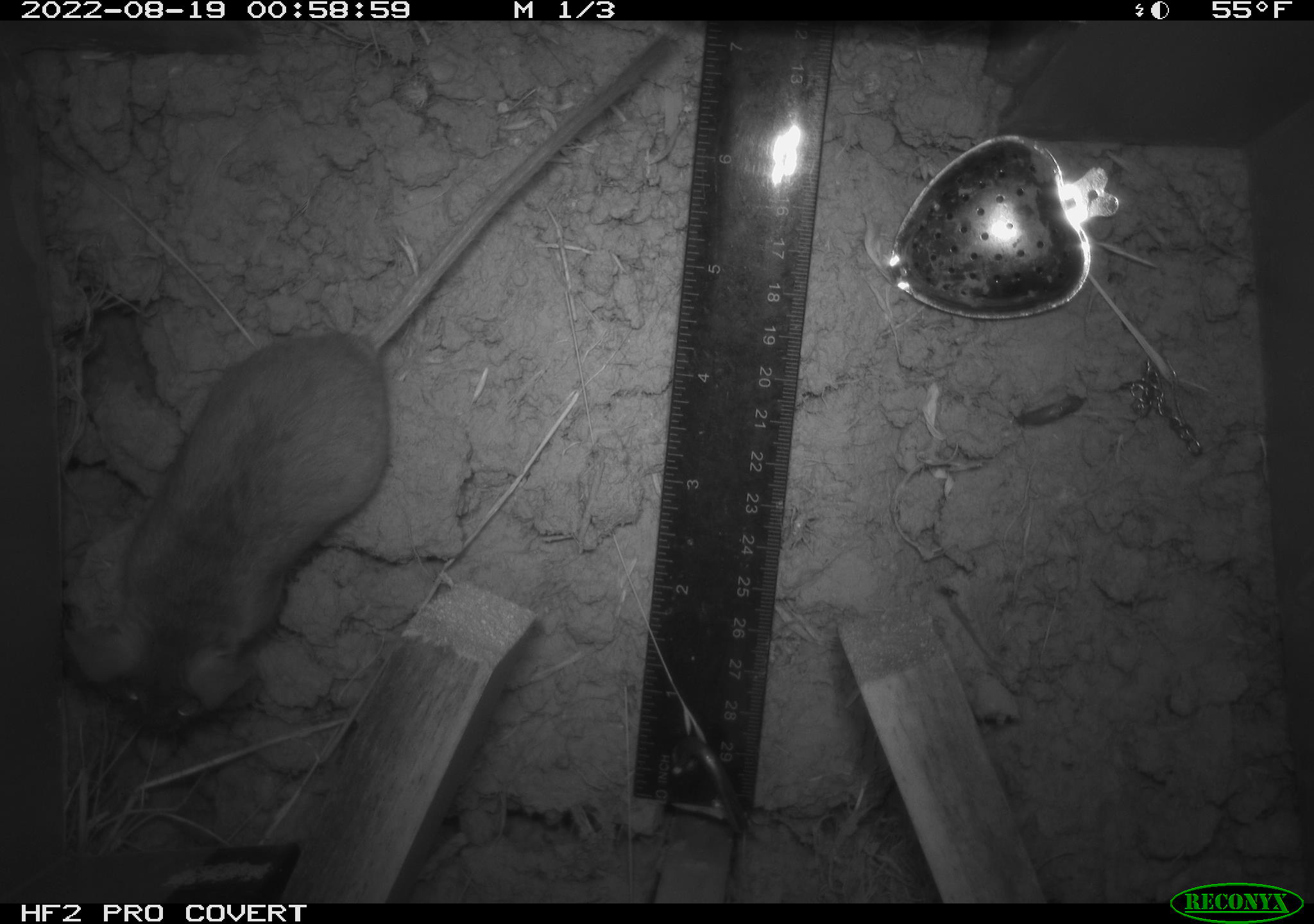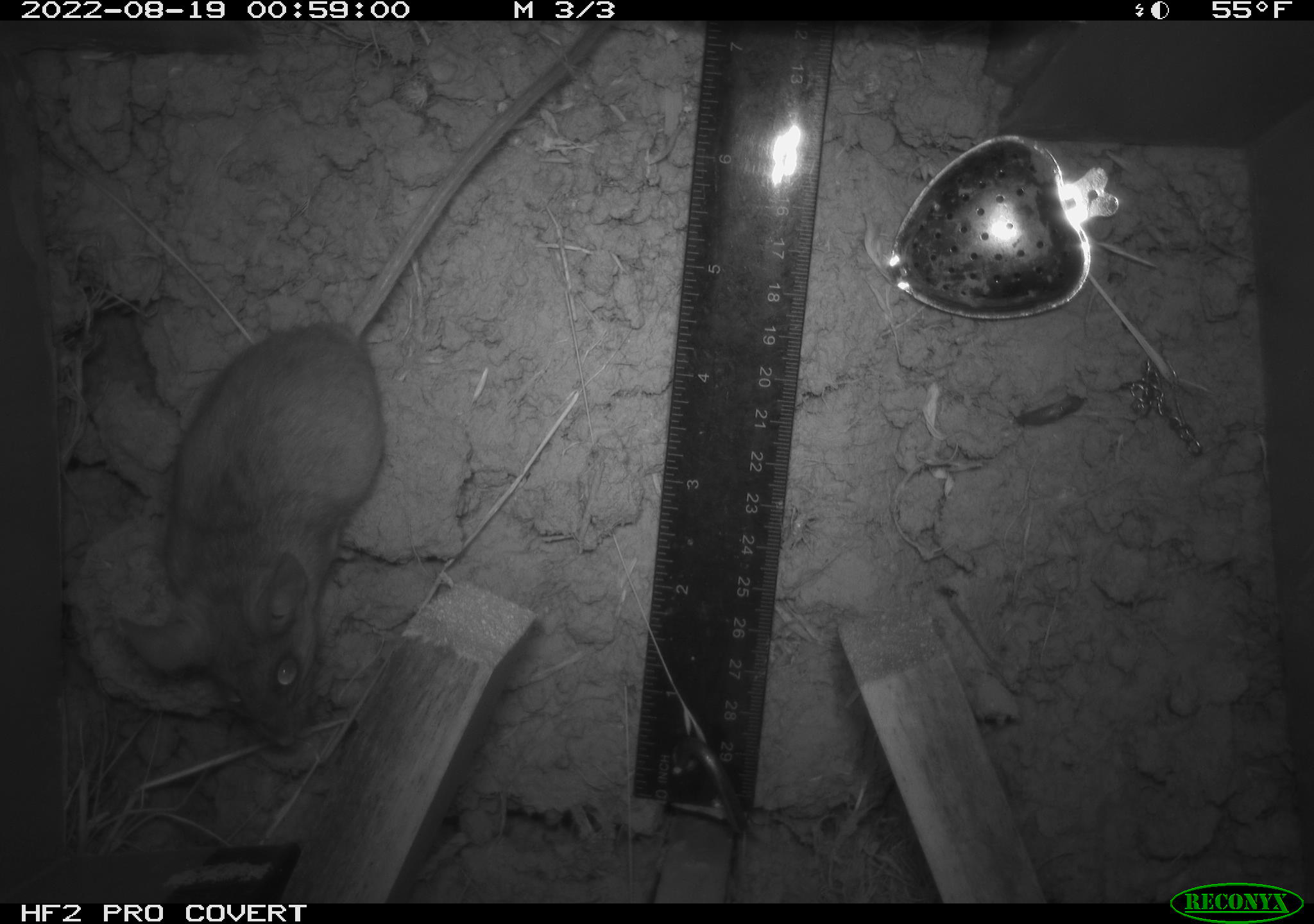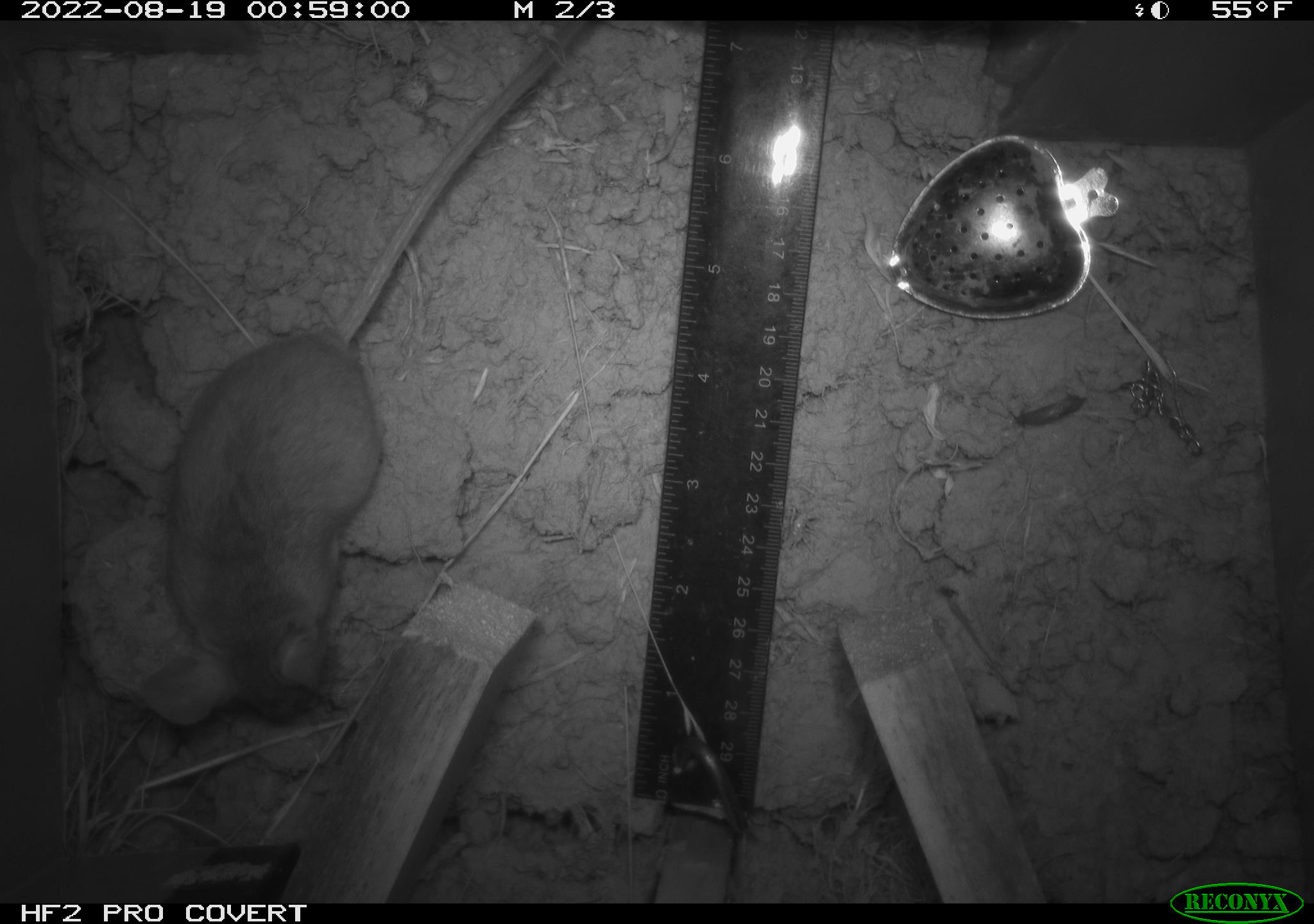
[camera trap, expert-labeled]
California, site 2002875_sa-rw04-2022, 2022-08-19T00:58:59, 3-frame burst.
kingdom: Animalia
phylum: Chordata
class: Mammalia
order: Rodentia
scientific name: Rodentia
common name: mouse species